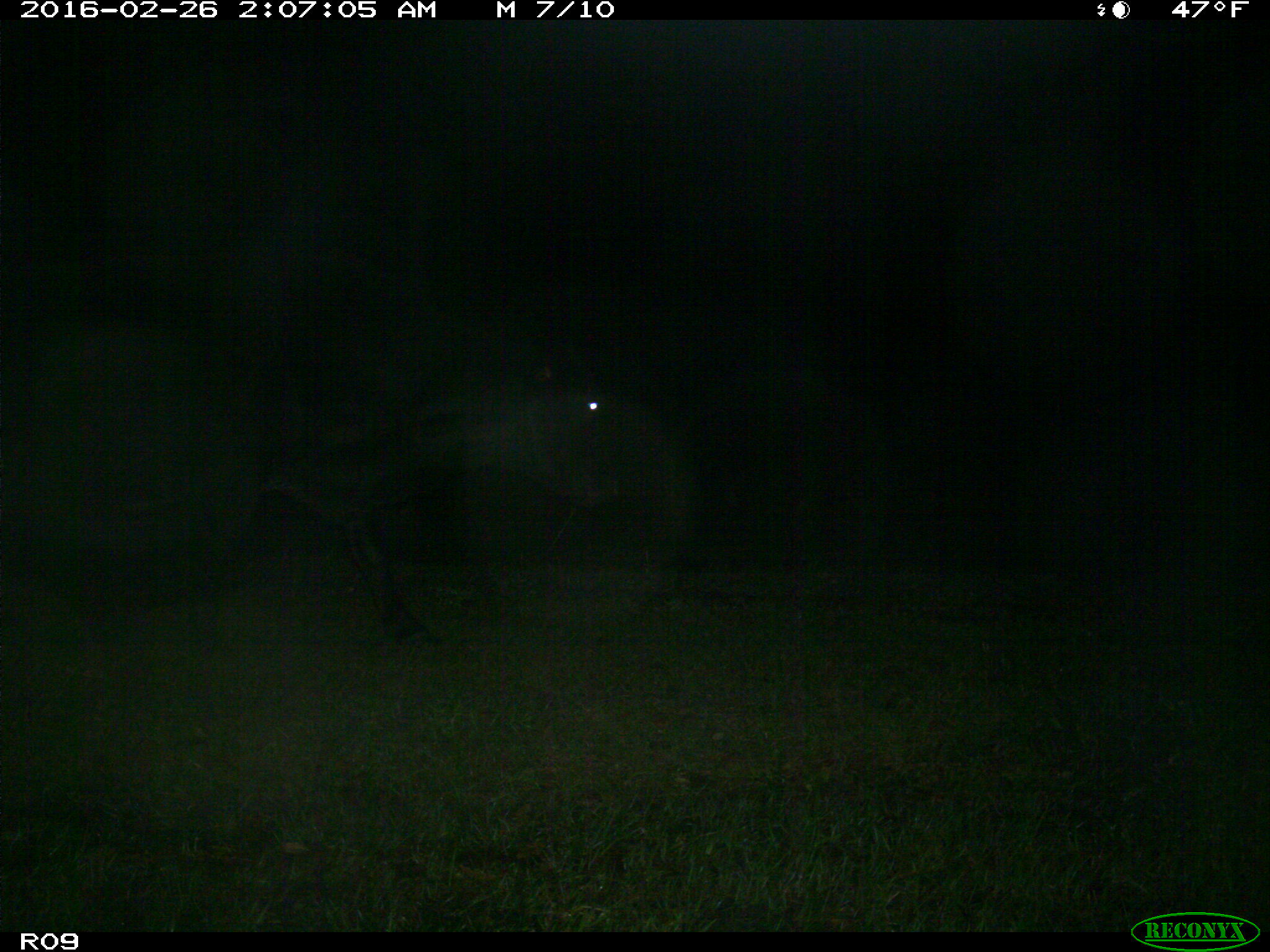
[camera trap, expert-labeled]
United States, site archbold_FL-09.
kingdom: Animalia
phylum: Chordata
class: Mammalia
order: Artiodactyla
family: Bovidae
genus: Bos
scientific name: Bos taurus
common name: domestic cow